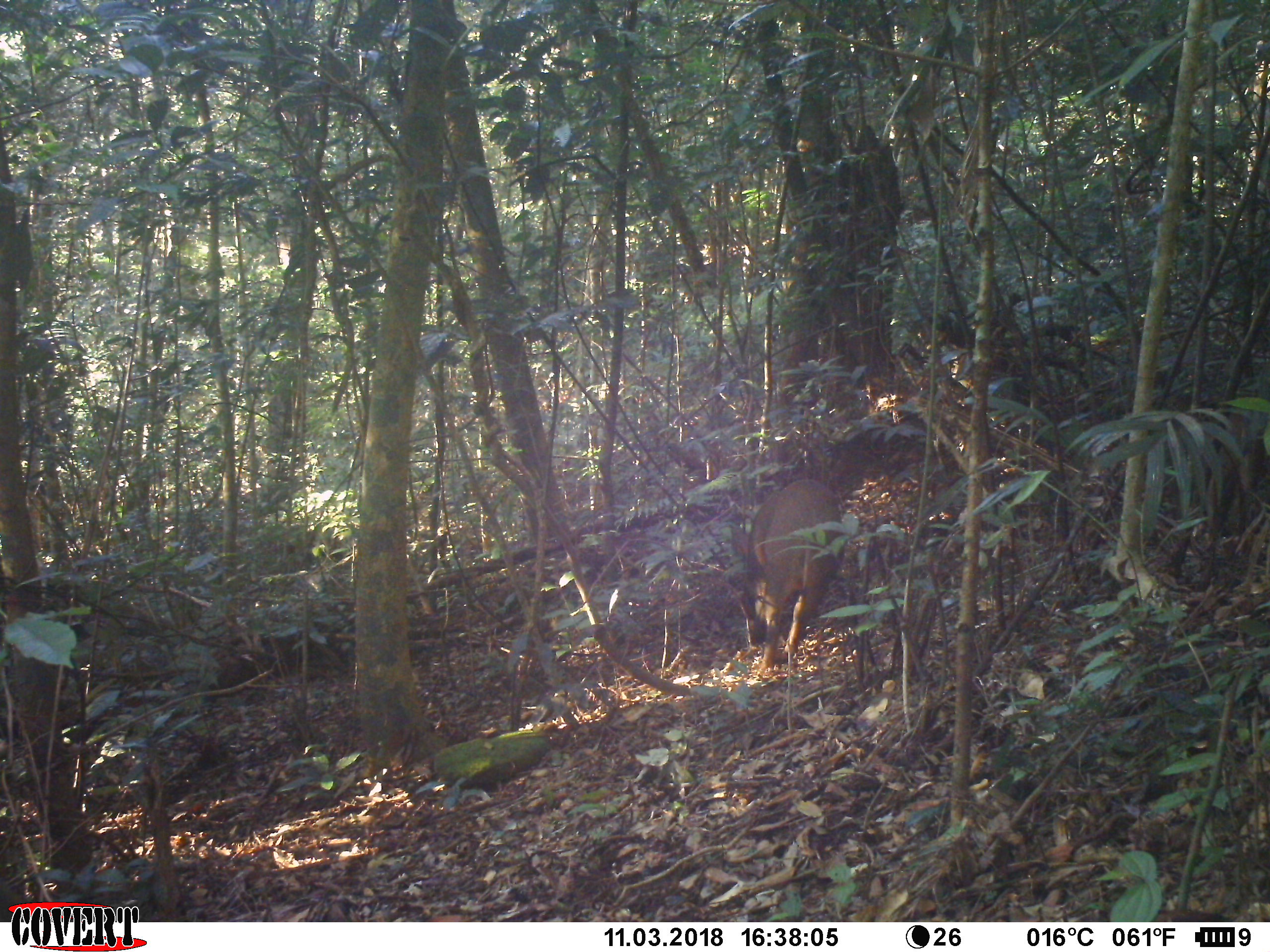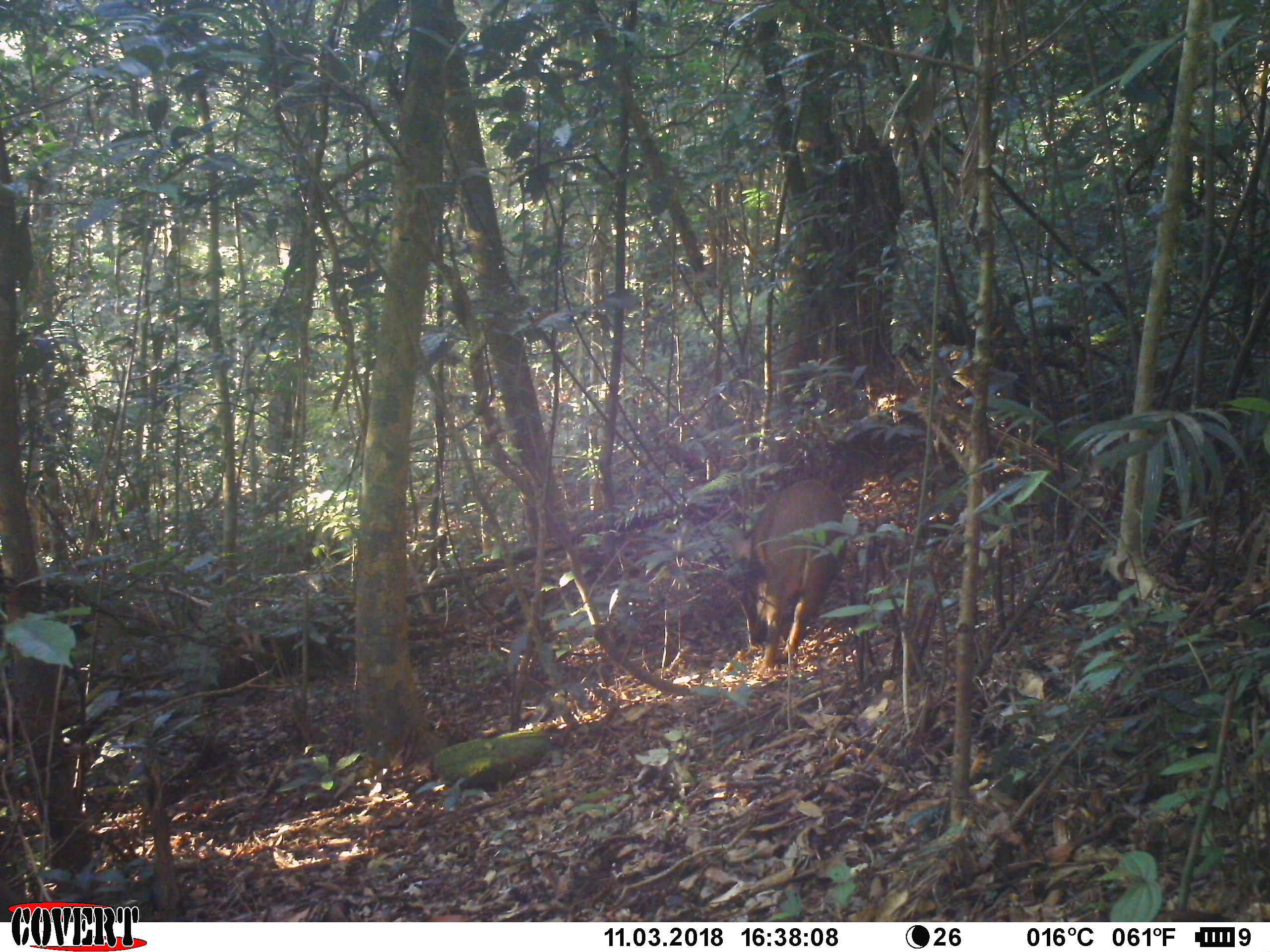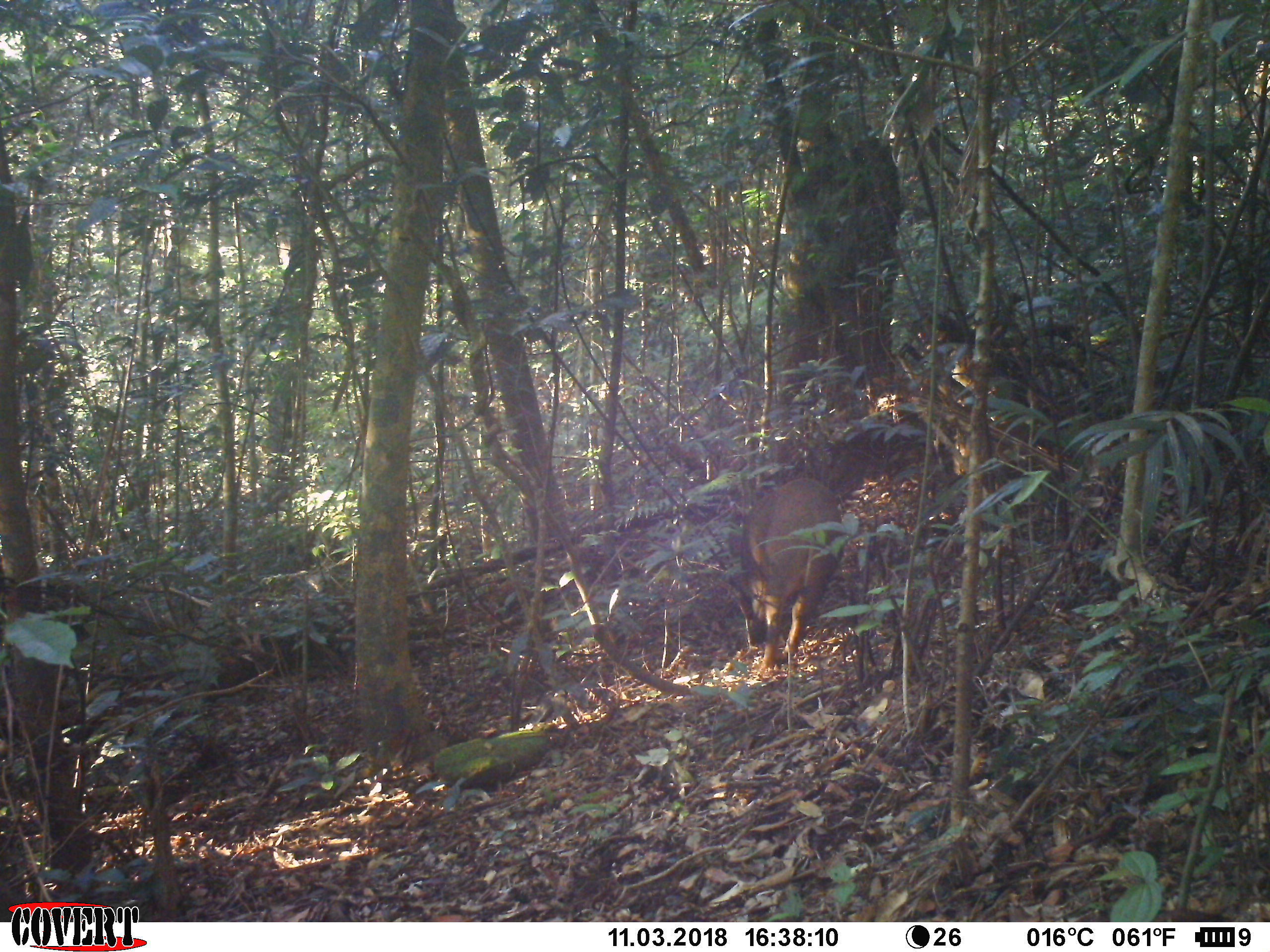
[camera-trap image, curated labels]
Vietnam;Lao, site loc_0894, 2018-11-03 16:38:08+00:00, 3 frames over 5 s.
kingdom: Animalia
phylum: Chordata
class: Mammalia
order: Artiodactyla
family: Suidae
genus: Sus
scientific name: Sus scrofa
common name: eurasian wild pig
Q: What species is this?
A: Eurasian wild pig (Sus scrofa).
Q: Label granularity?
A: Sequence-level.